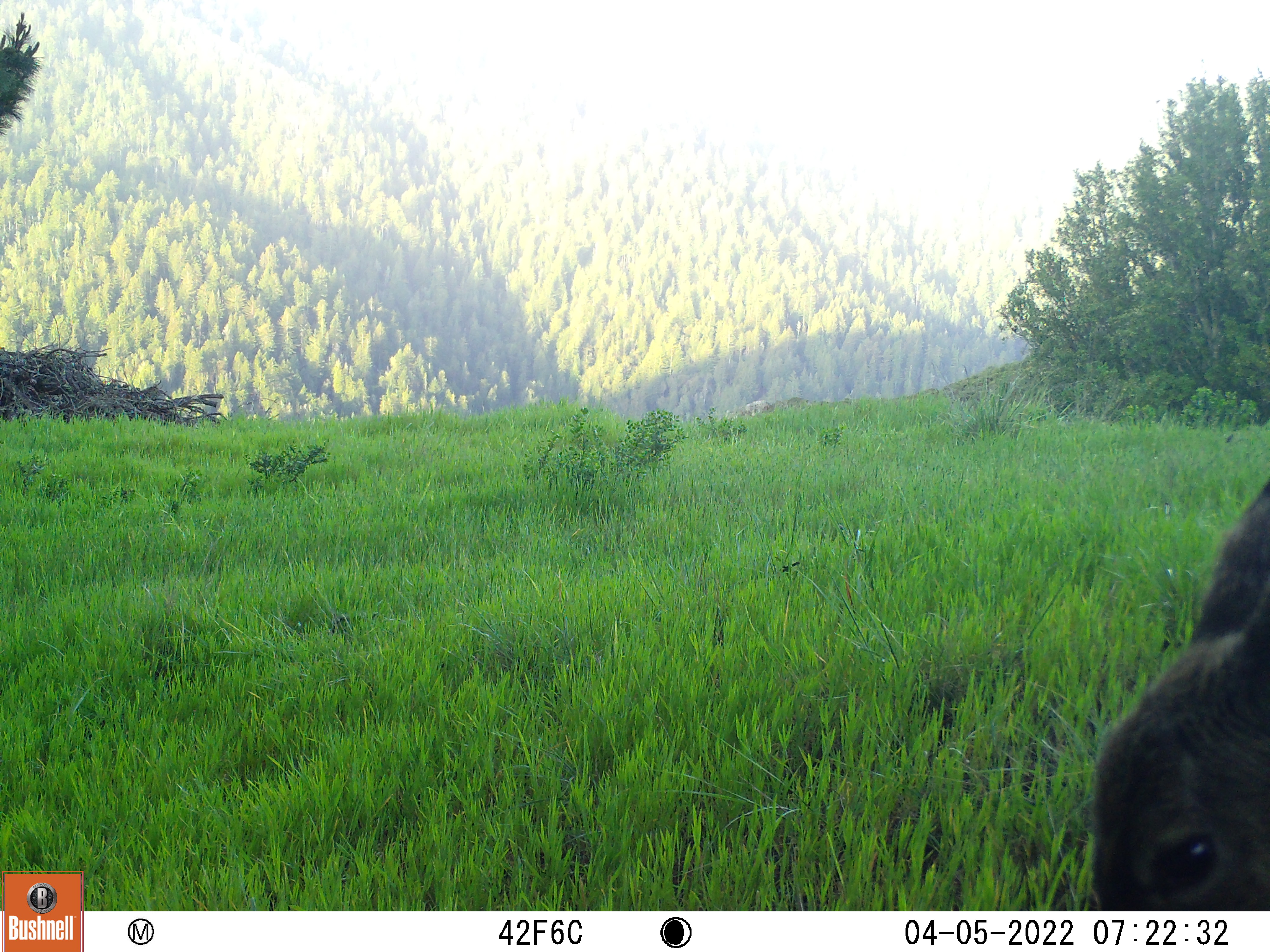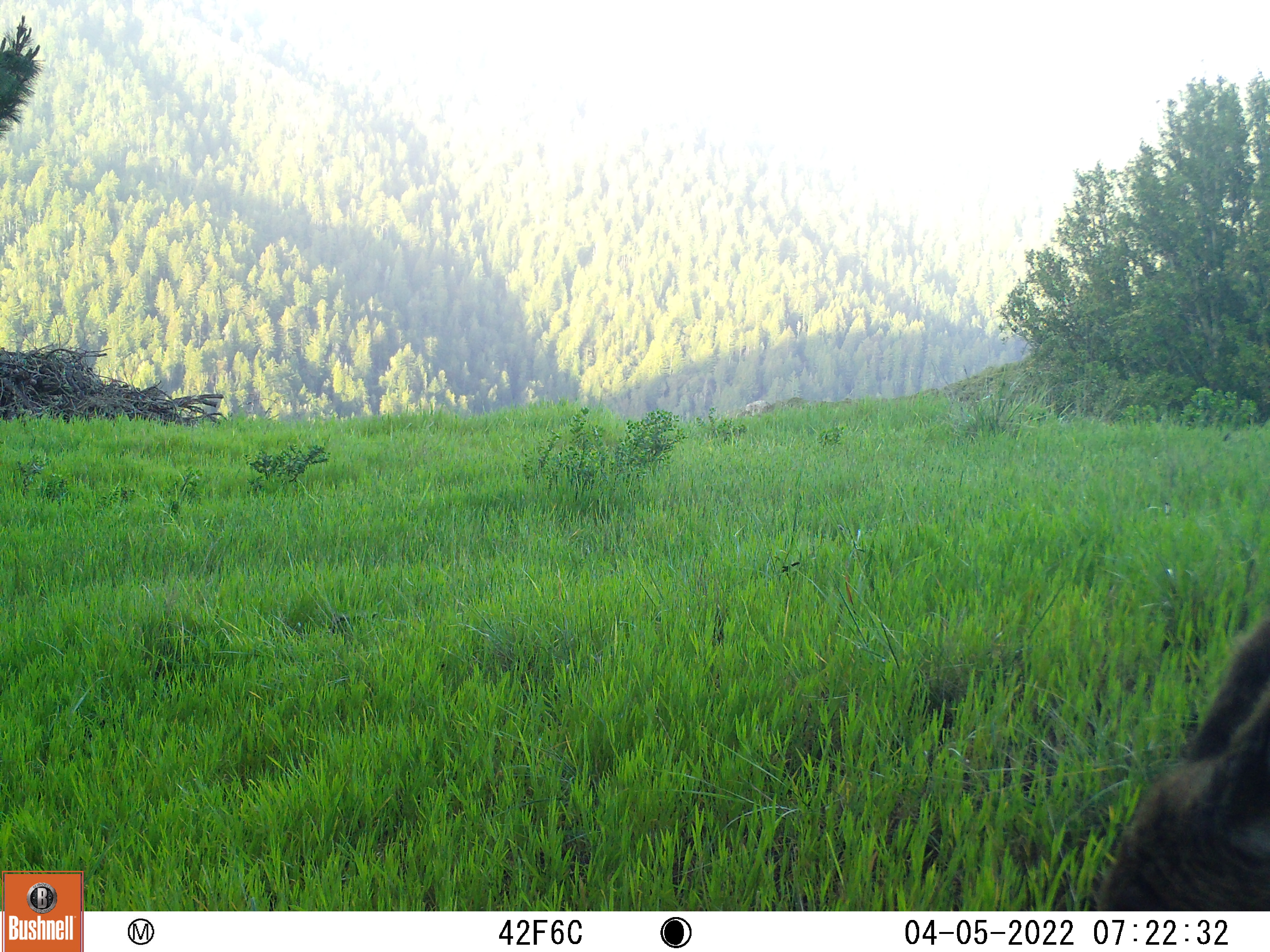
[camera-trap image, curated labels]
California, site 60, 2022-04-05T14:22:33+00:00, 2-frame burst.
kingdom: Animalia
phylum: Chordata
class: Mammalia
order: Artiodactyla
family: Cervidae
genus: Odocoileus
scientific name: Odocoileus hemionus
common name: mule deer